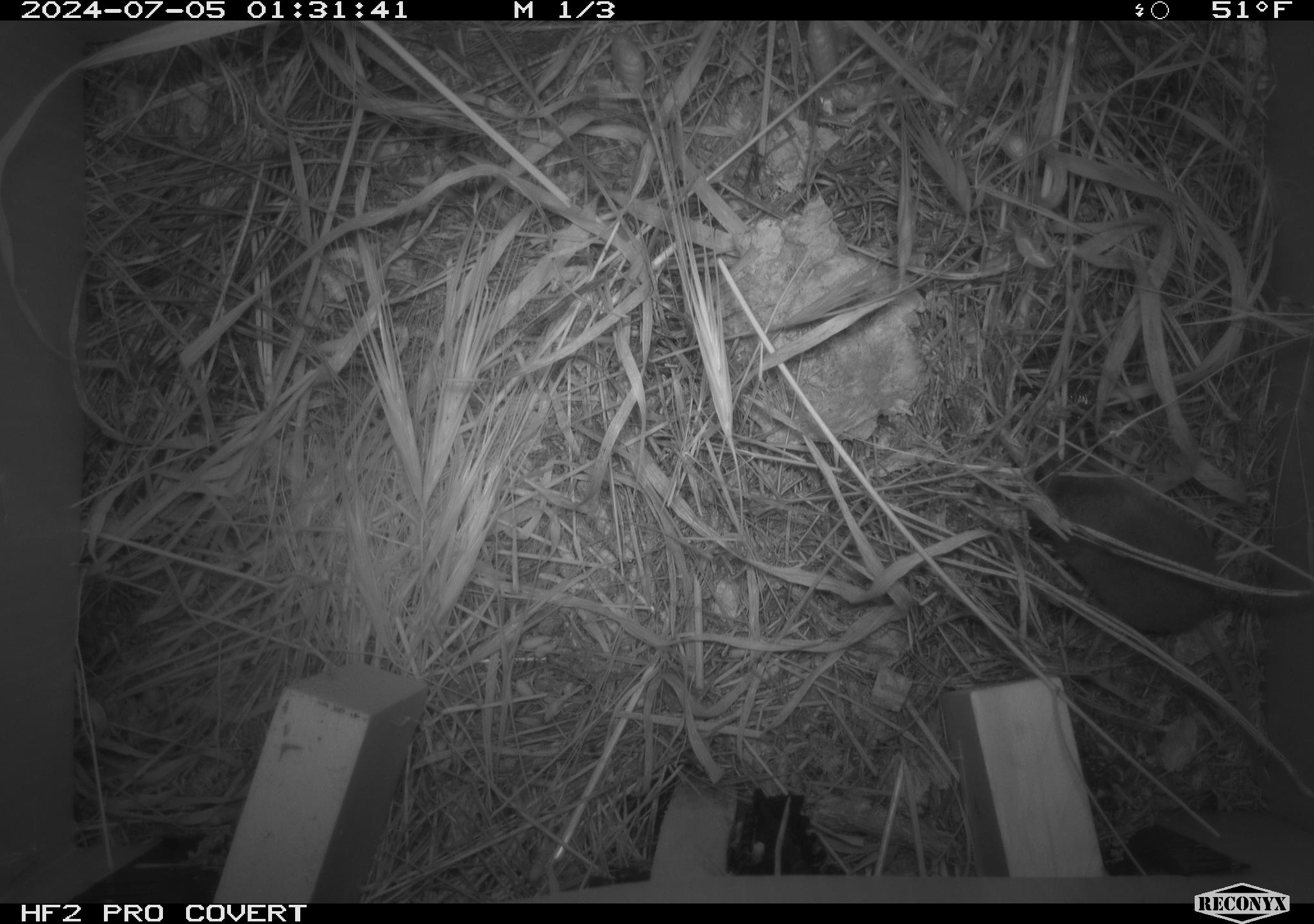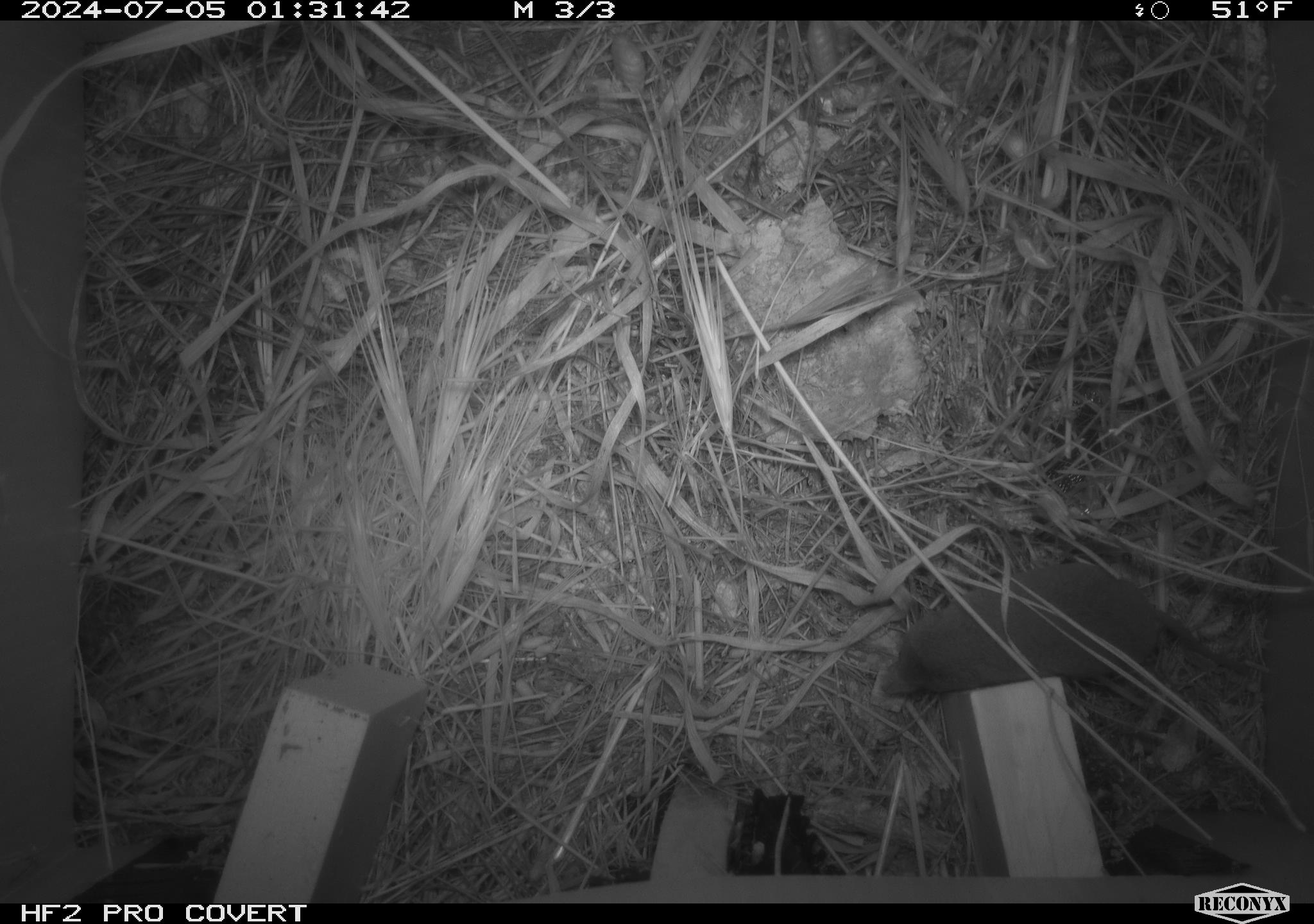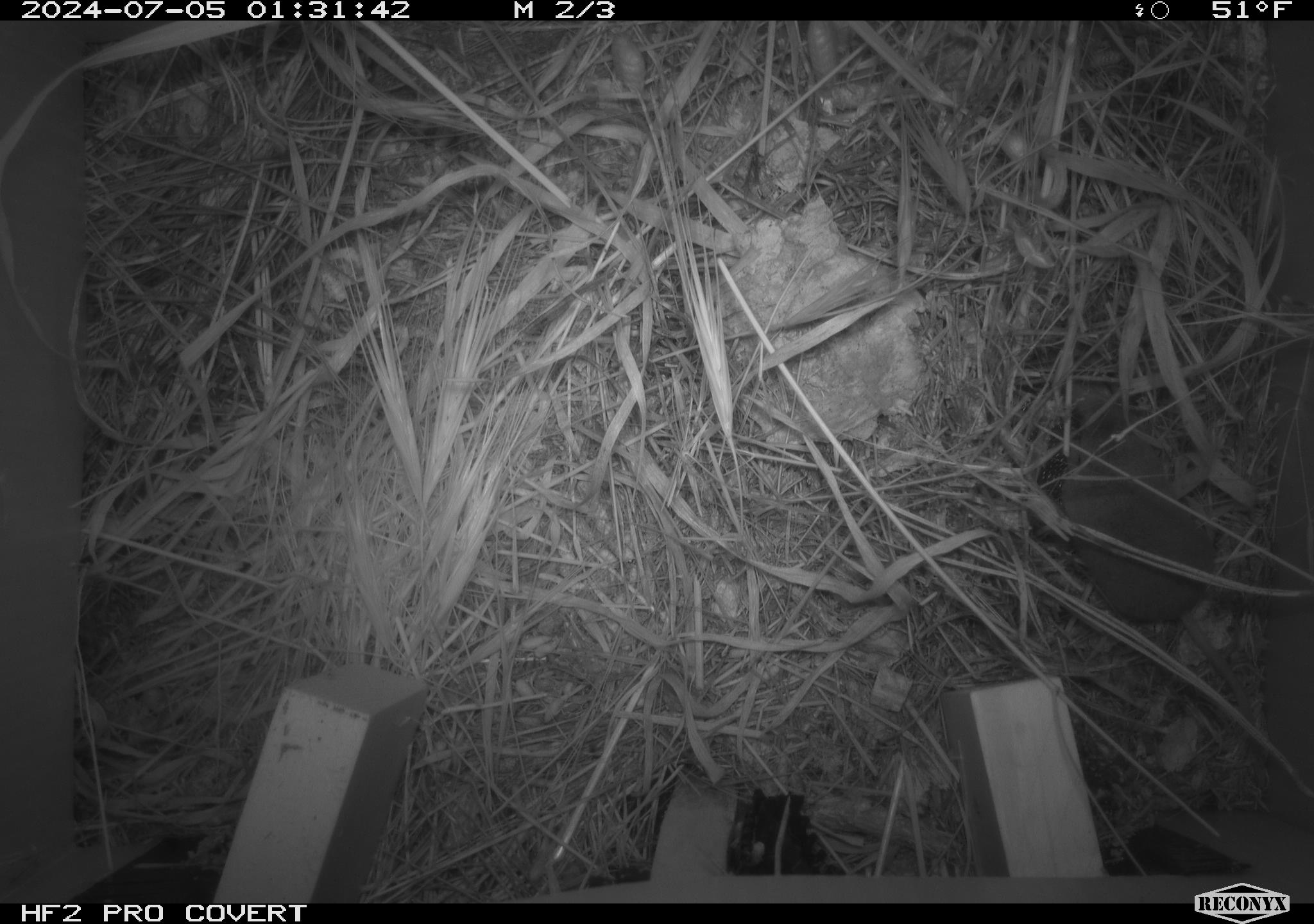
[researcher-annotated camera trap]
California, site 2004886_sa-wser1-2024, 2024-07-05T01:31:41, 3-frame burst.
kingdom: Animalia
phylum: Chordata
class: Mammalia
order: Eulipotyphla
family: Soricidae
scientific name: Soricidae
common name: shrews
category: soricidae family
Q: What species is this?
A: Soricidae family (shrews) (Soricidae).